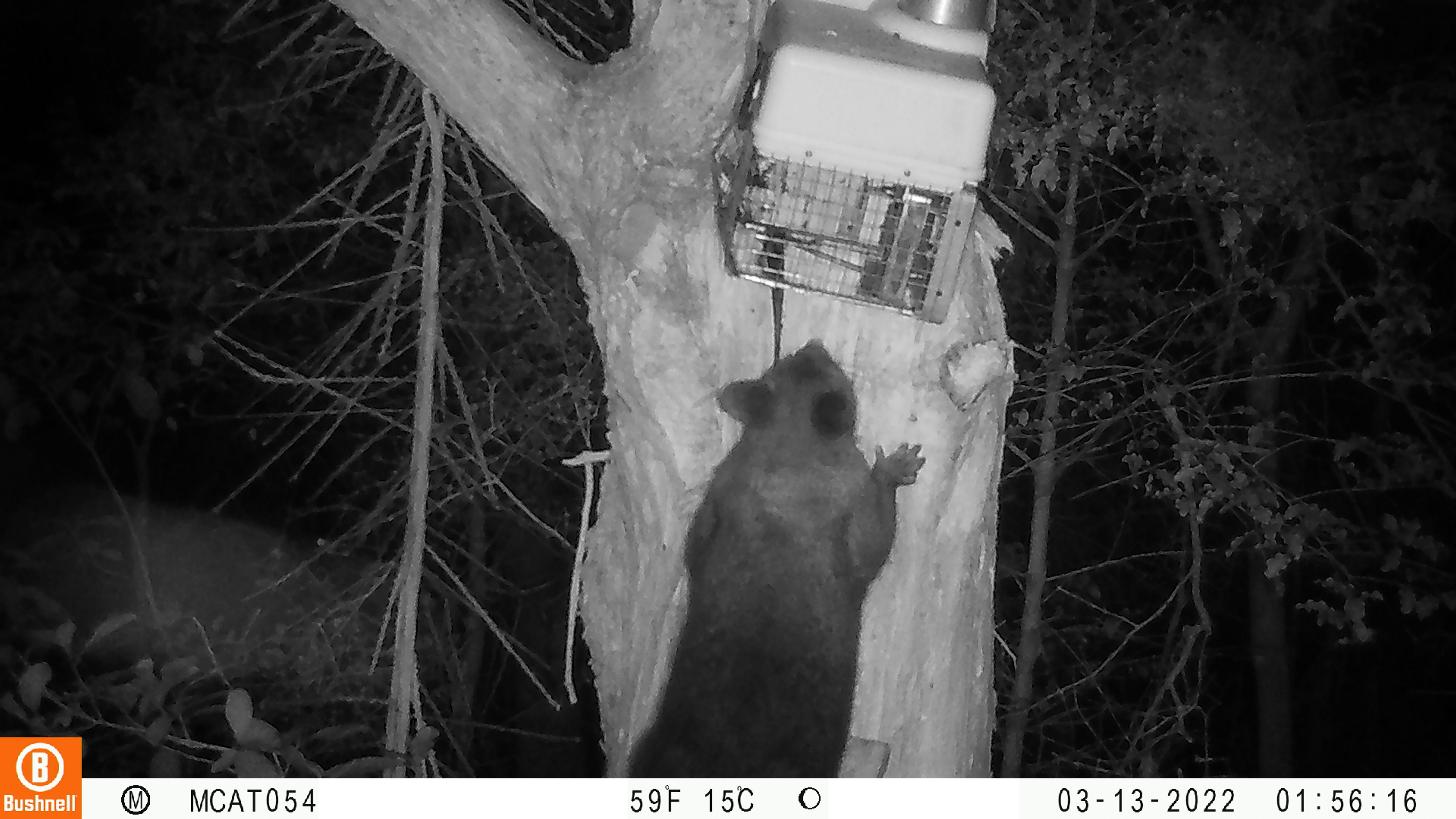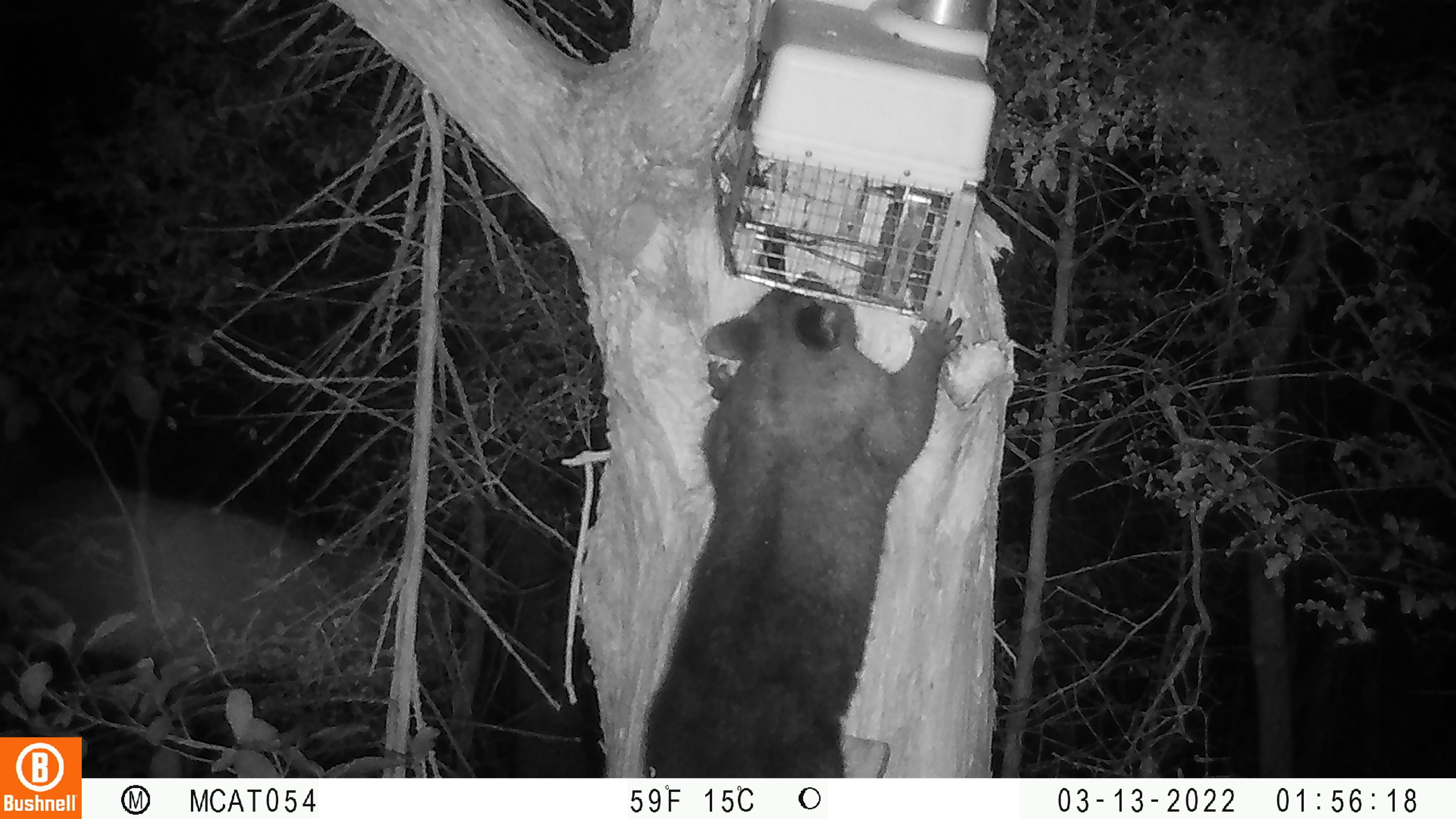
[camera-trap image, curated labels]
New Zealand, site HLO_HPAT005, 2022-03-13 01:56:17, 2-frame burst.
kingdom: Animalia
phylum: Chordata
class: Mammalia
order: Diprotodontia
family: Phalangeridae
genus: Trichosurus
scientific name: Trichosurus vulpecula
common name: common brushtail possum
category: possum